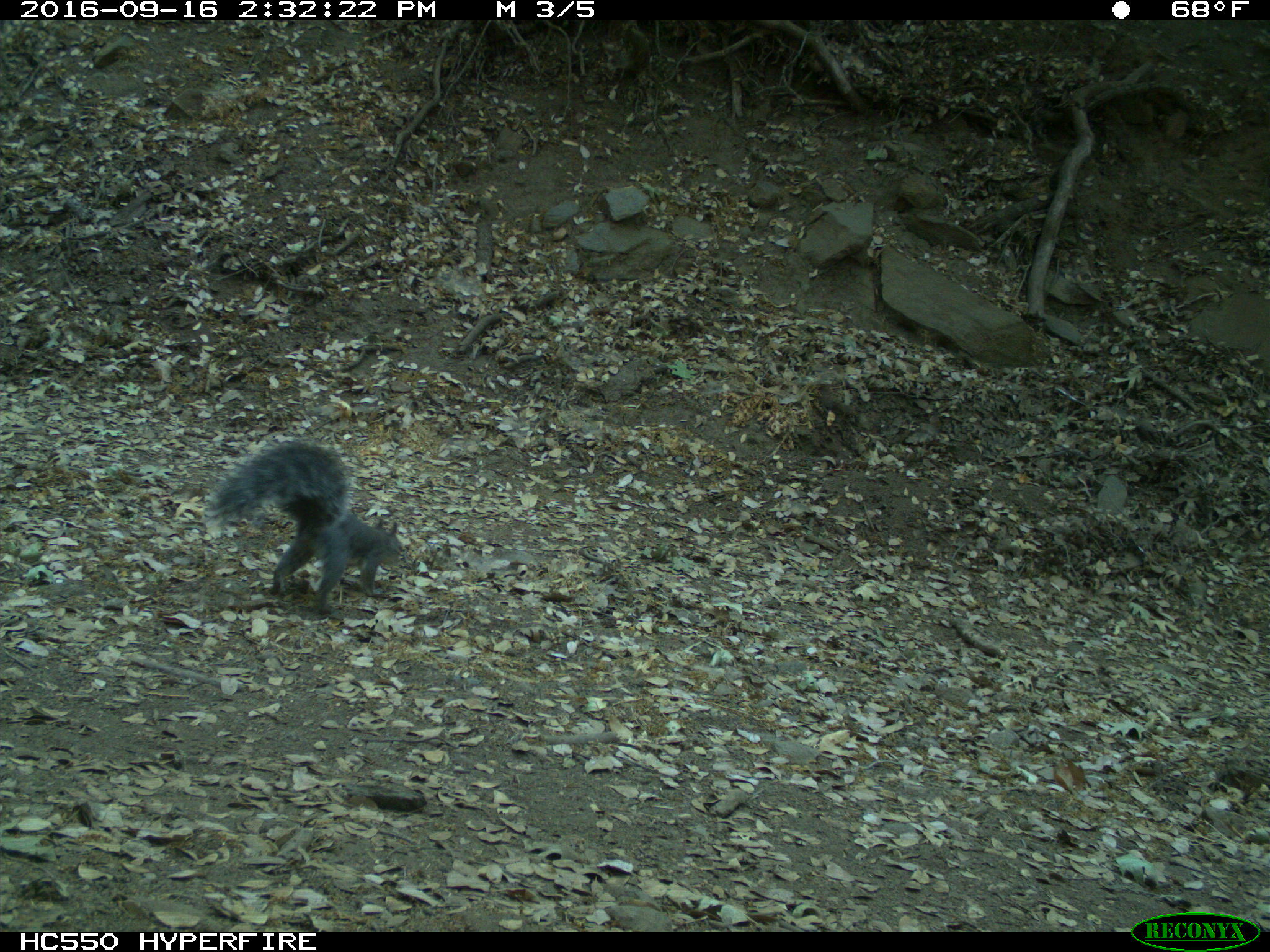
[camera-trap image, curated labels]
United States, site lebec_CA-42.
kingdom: Animalia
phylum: Chordata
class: Mammalia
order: Rodentia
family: Sciuridae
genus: Sciurus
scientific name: Sciurus carolinensis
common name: eastern gray squirrel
Sciurus carolinensis (eastern gray squirrel).